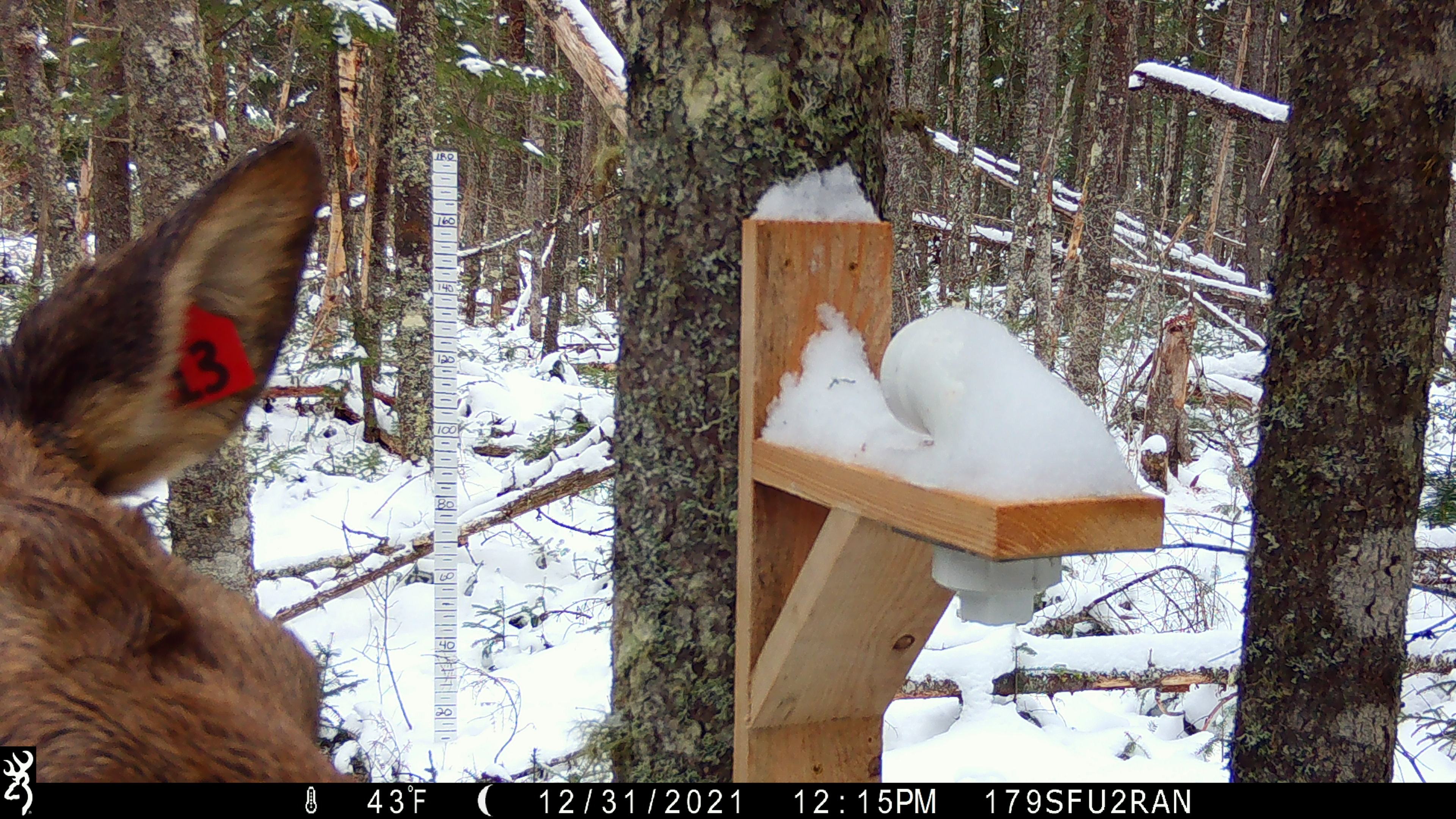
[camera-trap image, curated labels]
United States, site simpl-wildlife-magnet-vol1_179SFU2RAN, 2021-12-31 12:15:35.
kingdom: Animalia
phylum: Chordata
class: Mammalia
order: Artiodactyla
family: Cervidae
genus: Alces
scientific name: Alces alces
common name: moose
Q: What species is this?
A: Moose (Alces alces).